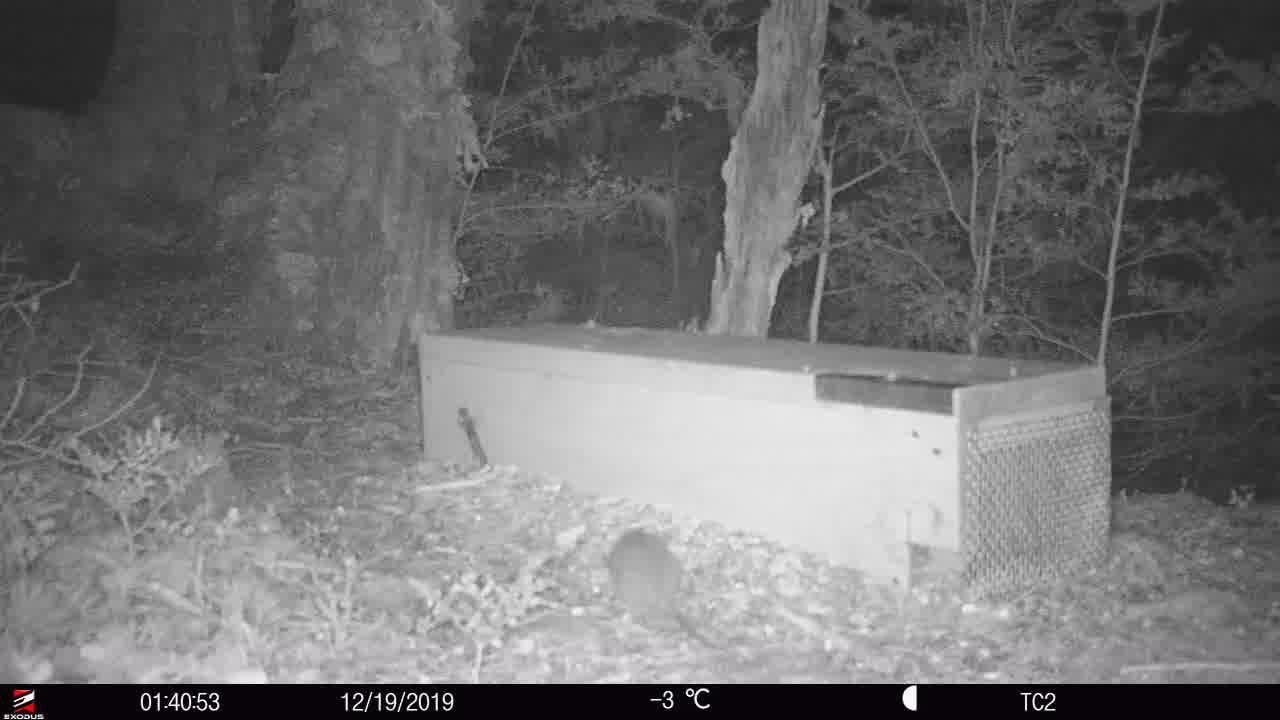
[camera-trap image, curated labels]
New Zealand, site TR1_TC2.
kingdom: Animalia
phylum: Chordata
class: Mammalia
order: Rodentia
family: Muridae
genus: Rattus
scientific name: Rattus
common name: rat